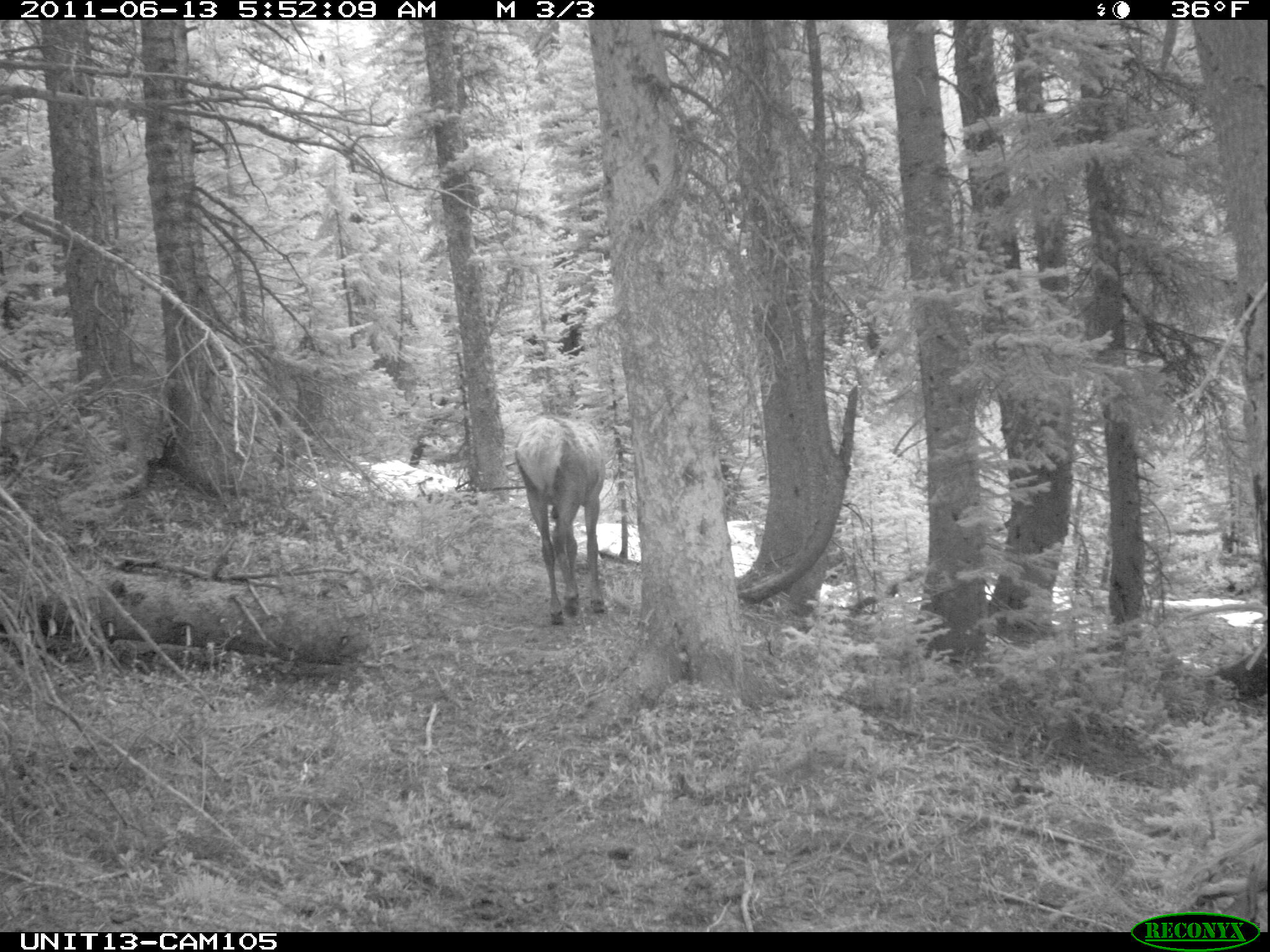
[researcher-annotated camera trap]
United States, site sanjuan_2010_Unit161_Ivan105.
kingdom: Animalia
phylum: Chordata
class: Mammalia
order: Artiodactyla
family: Cervidae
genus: Cervus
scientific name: Cervus elaphus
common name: red deer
Cervus elaphus (red deer).